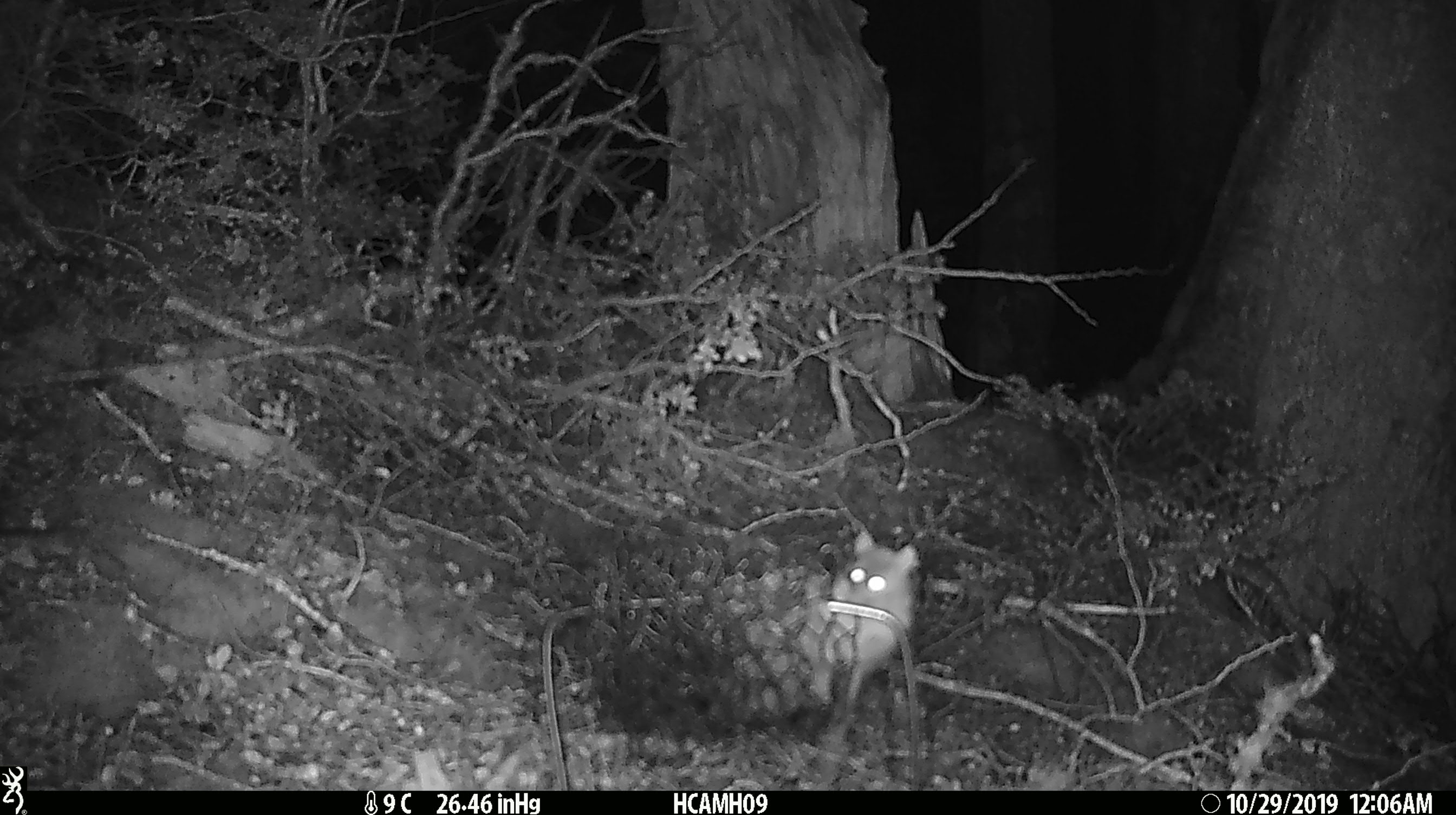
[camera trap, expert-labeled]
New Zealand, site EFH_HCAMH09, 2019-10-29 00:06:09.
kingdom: Animalia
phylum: Chordata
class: Mammalia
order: Rodentia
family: Muridae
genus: Mus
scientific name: Mus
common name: mouse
Mouse (Mus).